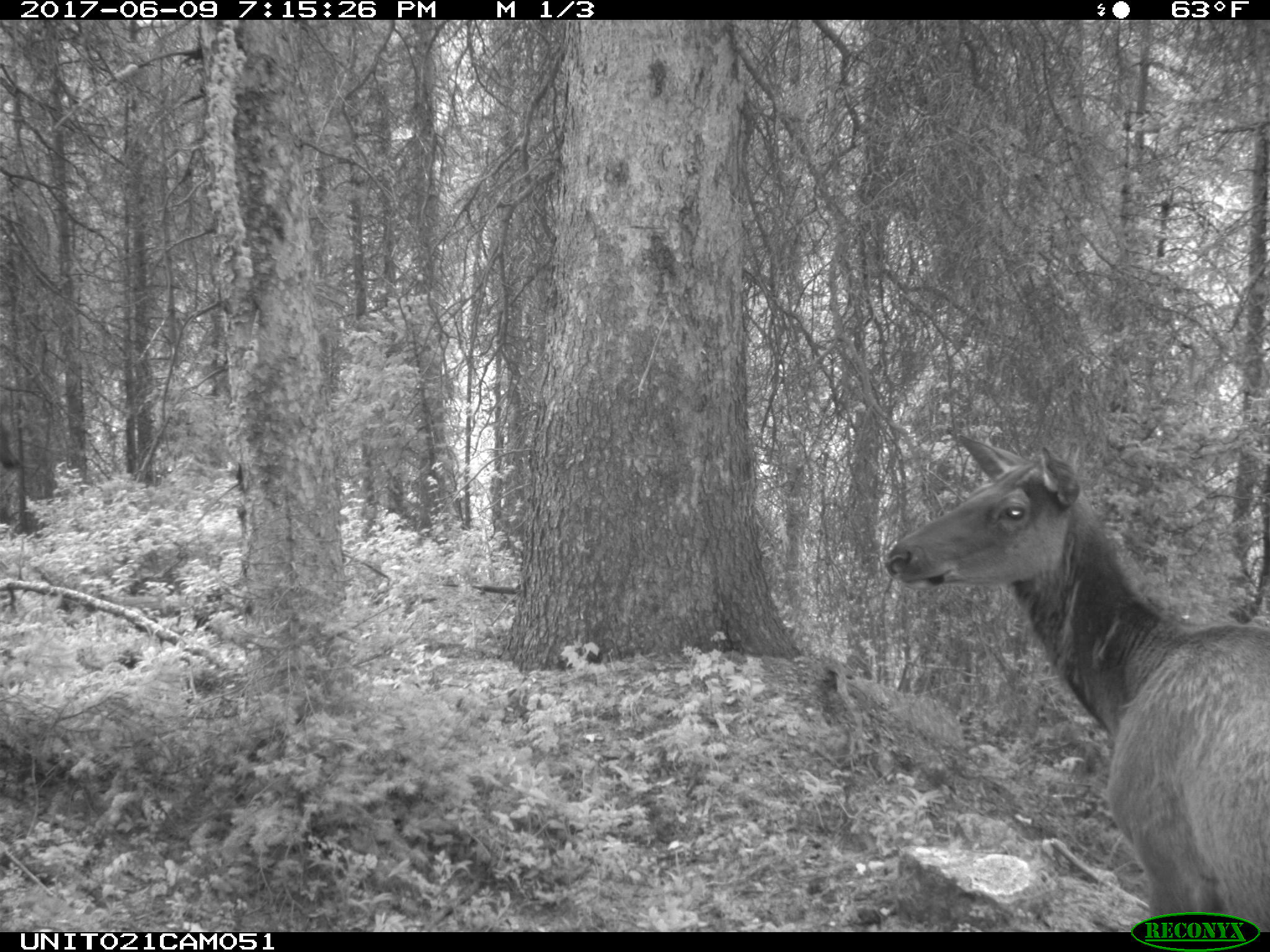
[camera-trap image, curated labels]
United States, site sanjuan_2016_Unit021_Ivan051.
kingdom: Animalia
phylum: Chordata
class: Mammalia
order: Artiodactyla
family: Cervidae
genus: Cervus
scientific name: Cervus elaphus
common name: red deer